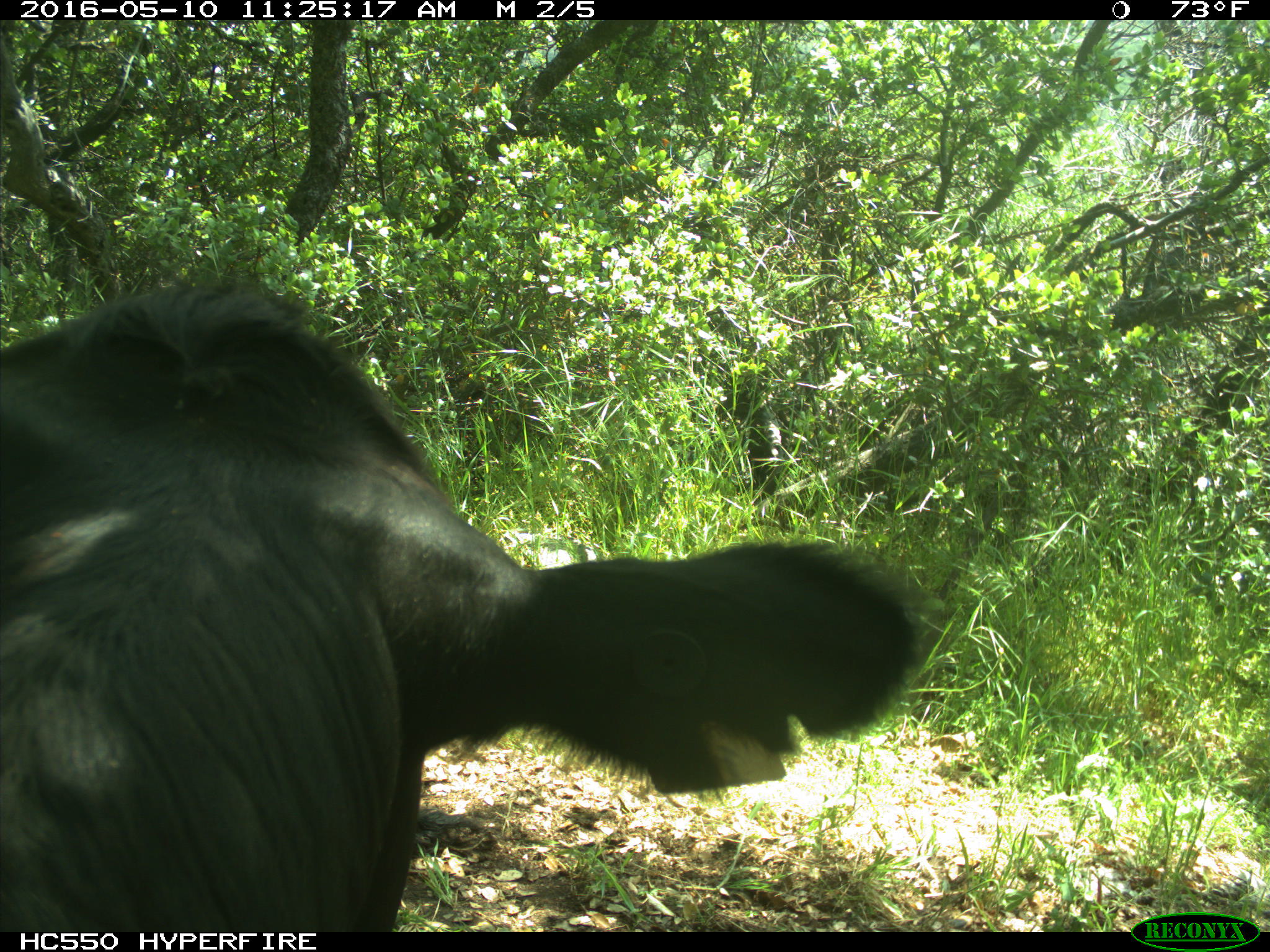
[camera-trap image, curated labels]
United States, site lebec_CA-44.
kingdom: Animalia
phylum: Chordata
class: Mammalia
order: Artiodactyla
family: Bovidae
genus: Bos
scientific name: Bos taurus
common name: domestic cow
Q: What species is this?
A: Bos taurus (domestic cow).